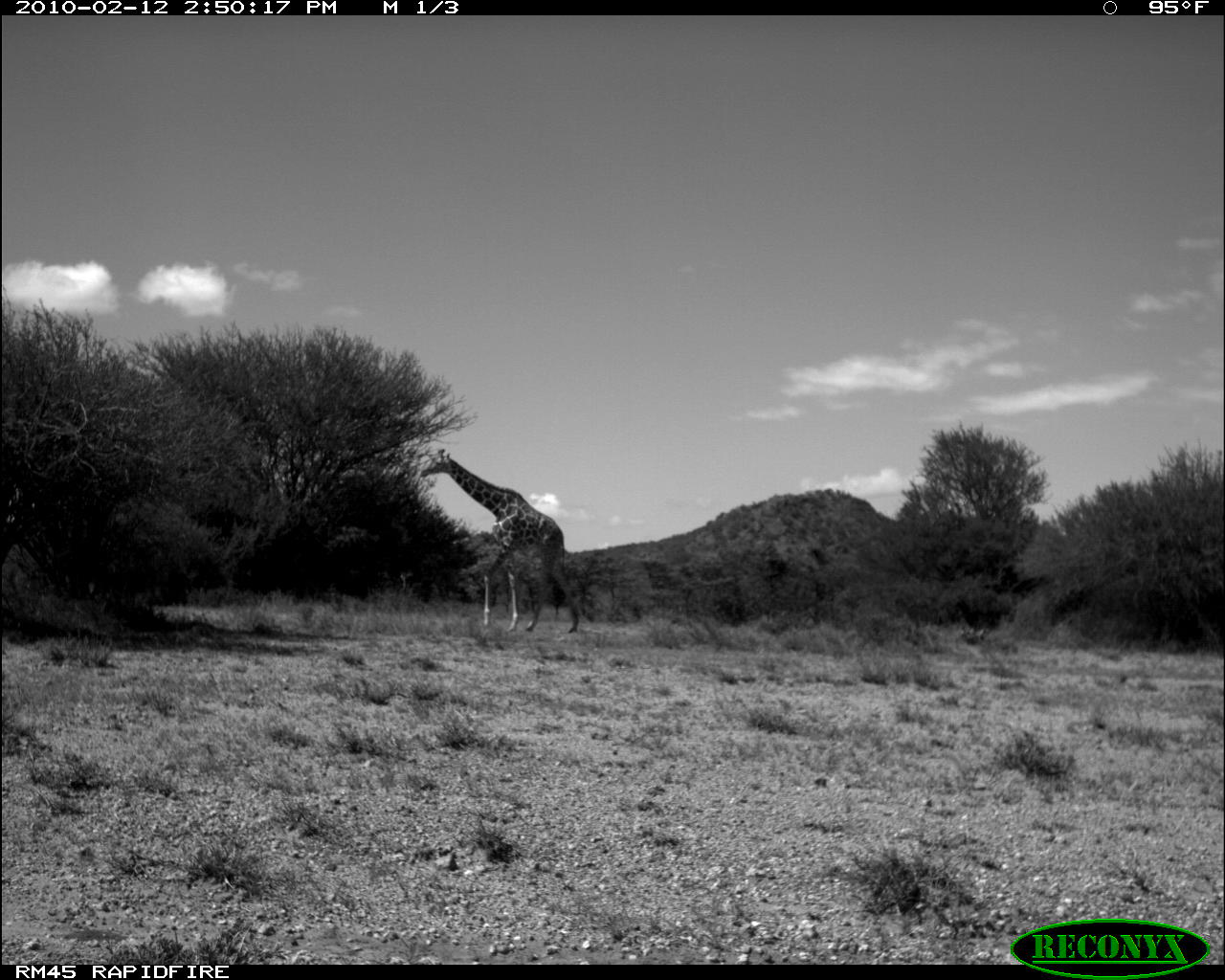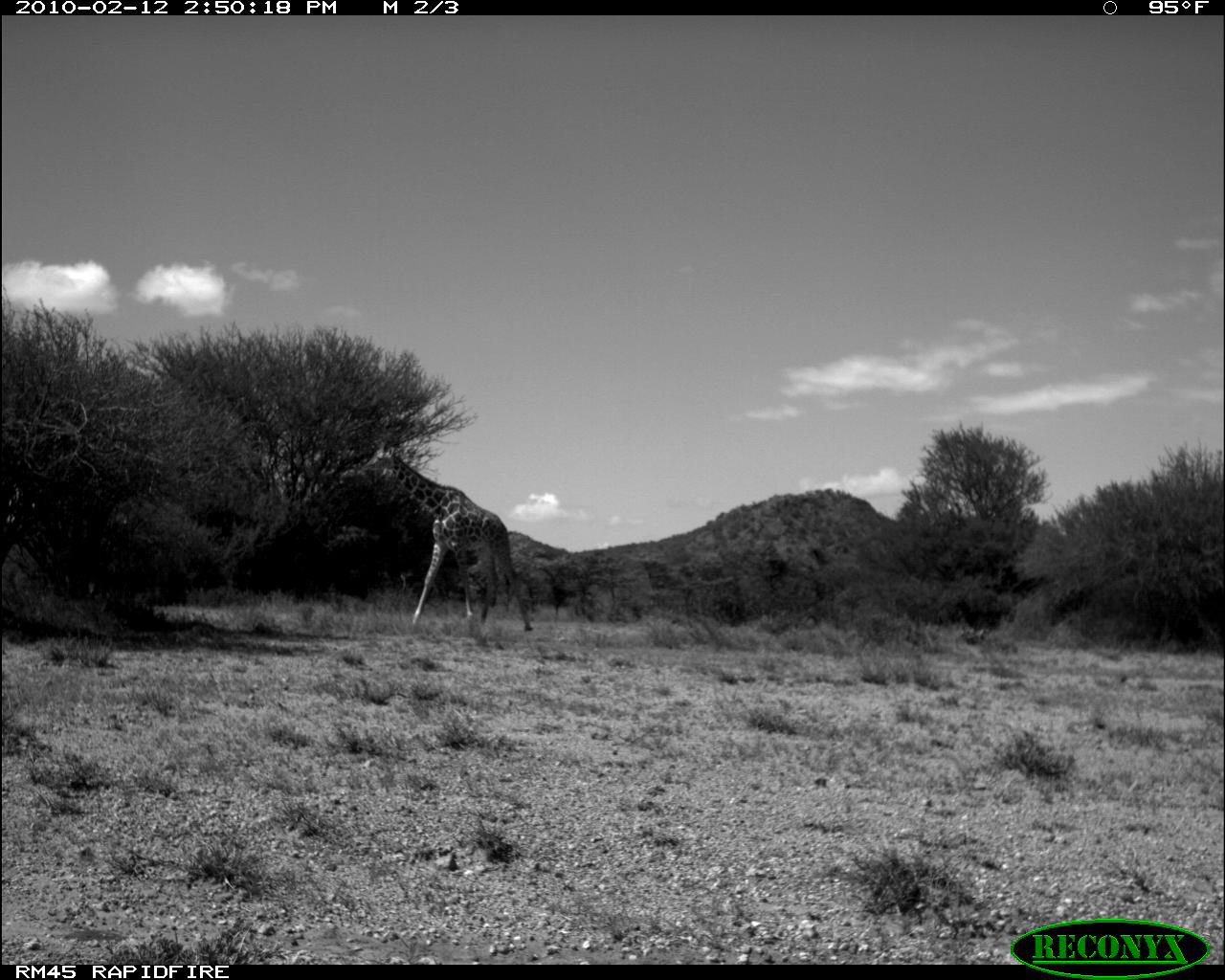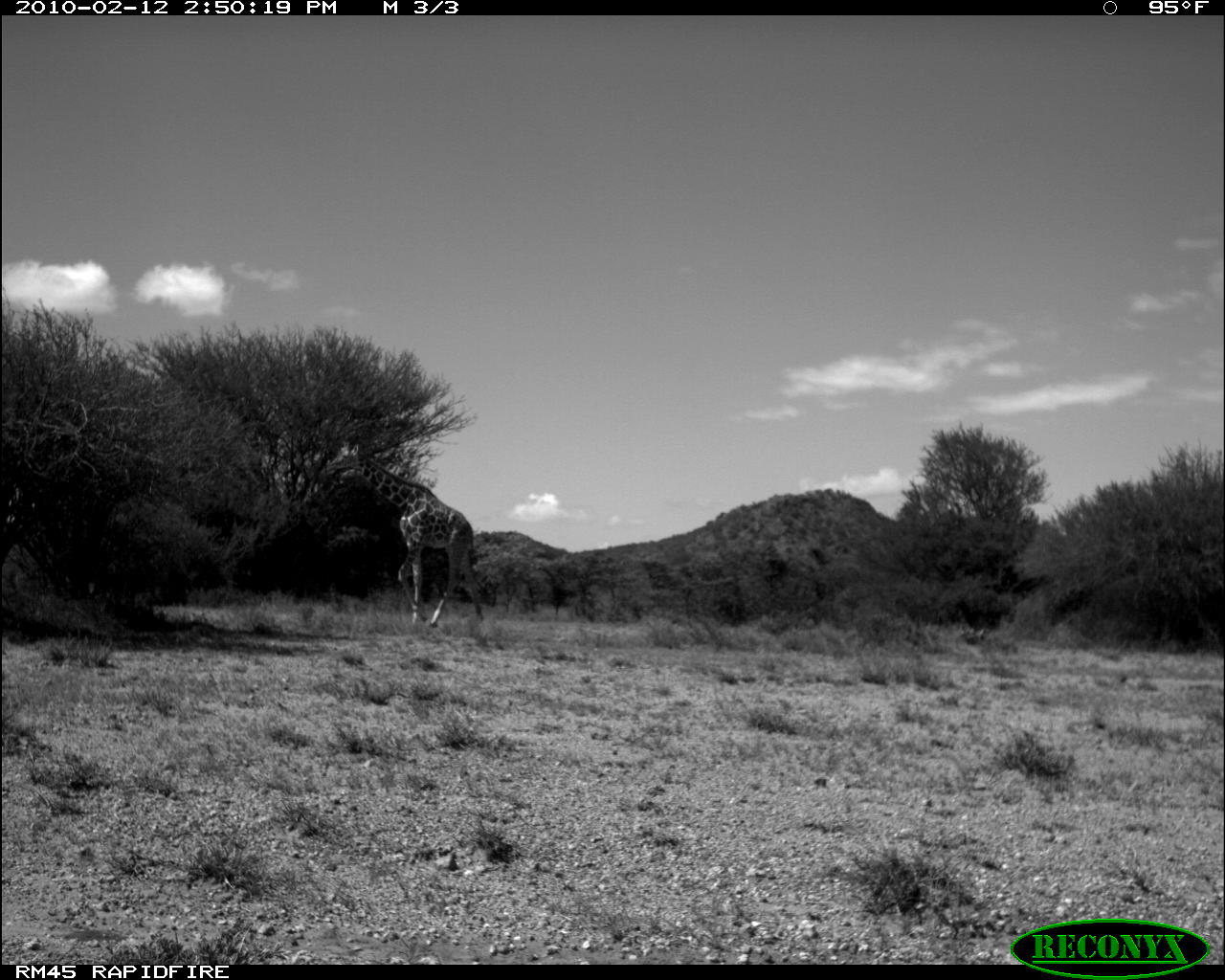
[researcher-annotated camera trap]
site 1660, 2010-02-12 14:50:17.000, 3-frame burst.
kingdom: Animalia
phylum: Chordata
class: Mammalia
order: Artiodactyla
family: Giraffidae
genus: Giraffa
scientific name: Giraffa camelopardalis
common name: giraffe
Giraffa camelopardalis (giraffe), count 1.